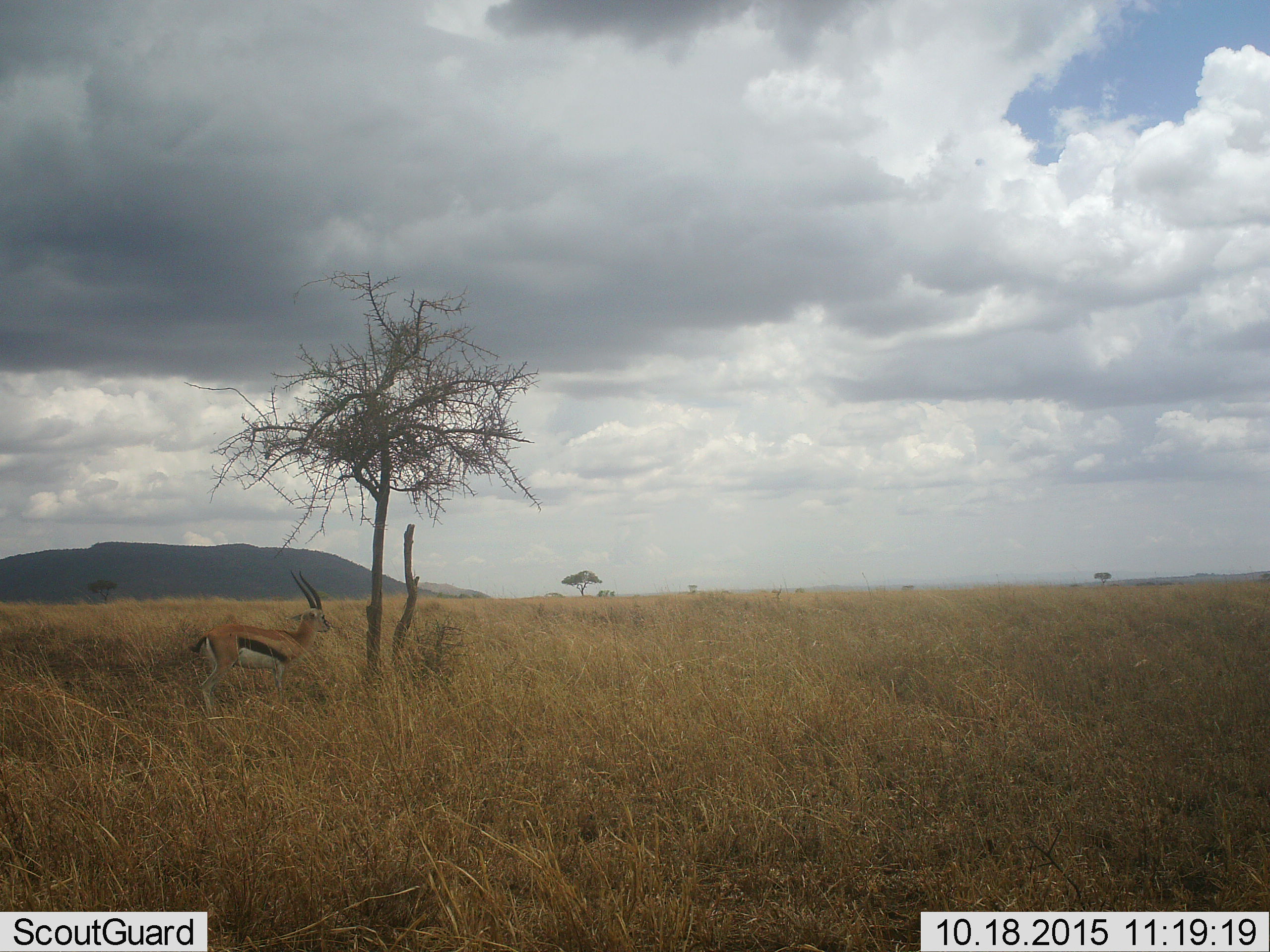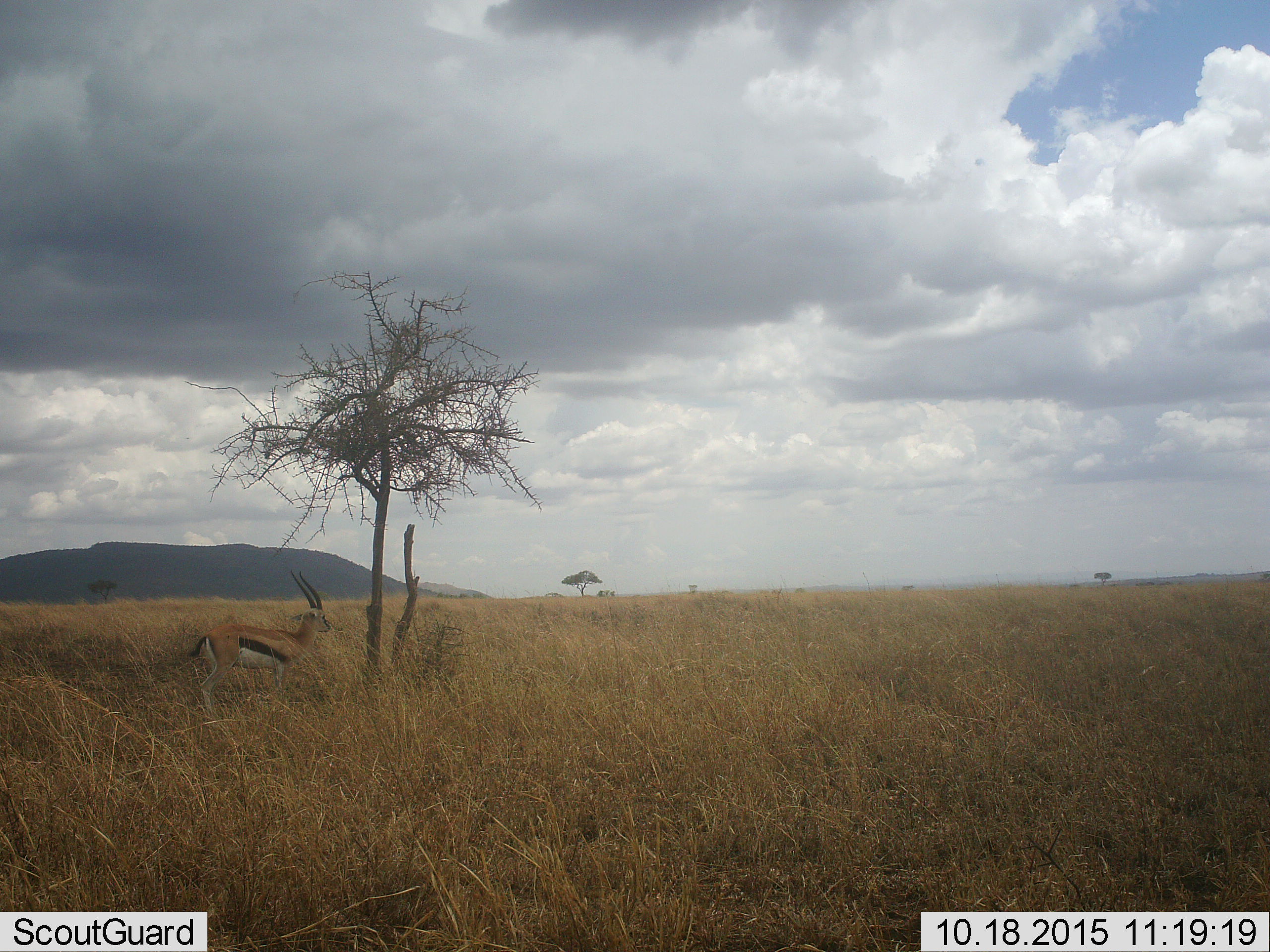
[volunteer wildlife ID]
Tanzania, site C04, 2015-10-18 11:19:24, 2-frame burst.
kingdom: Animalia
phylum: Chordata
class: Mammalia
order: Artiodactyla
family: Bovidae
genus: Eudorcas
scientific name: Eudorcas thomsonii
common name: thomson's gazelle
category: gazellethomsons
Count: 1.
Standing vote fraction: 94%.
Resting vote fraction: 0%.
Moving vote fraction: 6%.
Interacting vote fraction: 0%.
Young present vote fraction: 0%.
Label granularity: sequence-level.